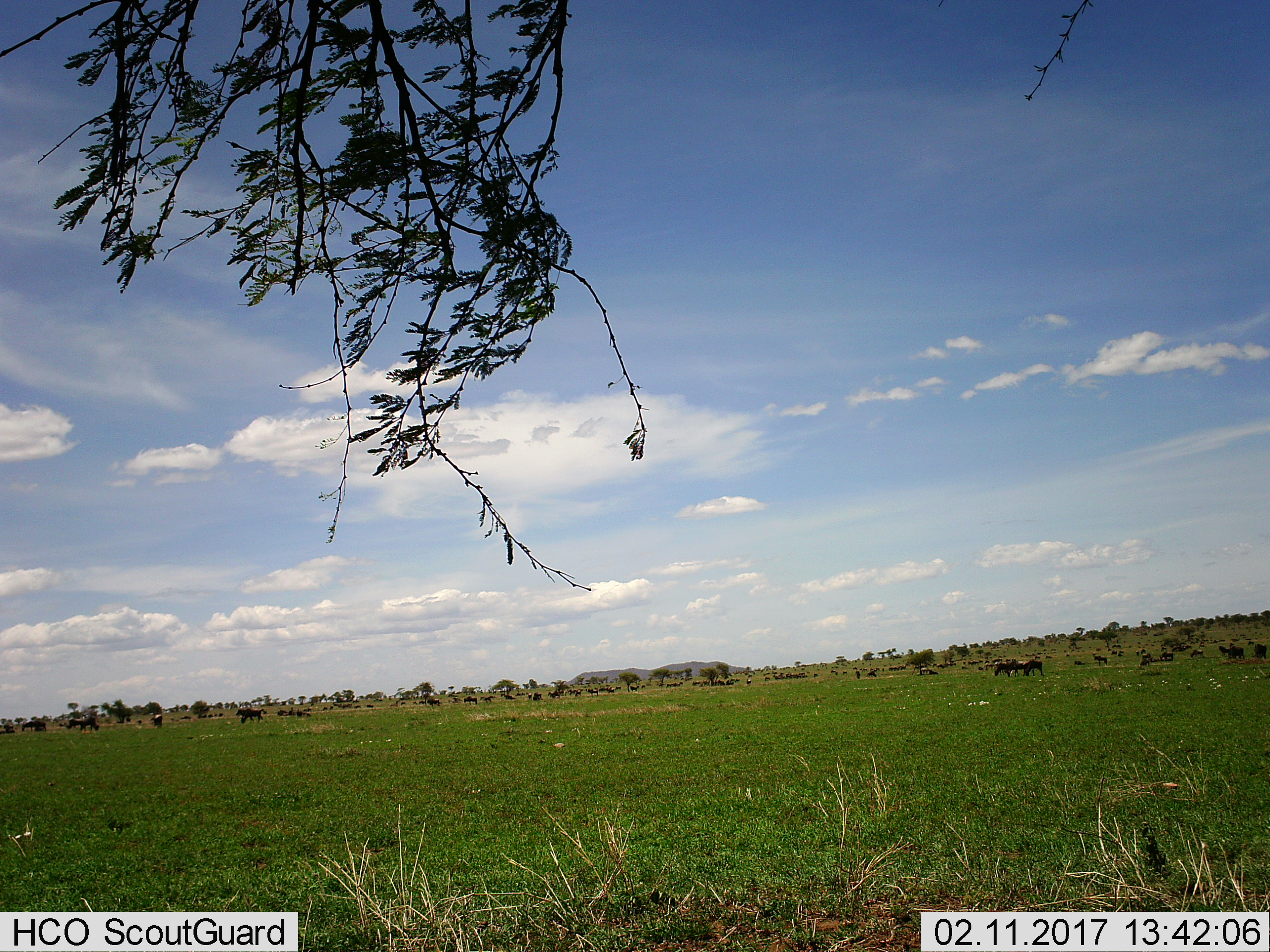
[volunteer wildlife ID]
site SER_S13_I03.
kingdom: Animalia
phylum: Chordata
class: Mammalia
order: Artiodactyla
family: Bovidae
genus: Connochaetes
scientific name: Connochaetes taurinus taurinus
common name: blue wildebeest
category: wildebeestblue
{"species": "wildebeestblue (blue wildebeest) (Connochaetes taurinus taurinus)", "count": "51+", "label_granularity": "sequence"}